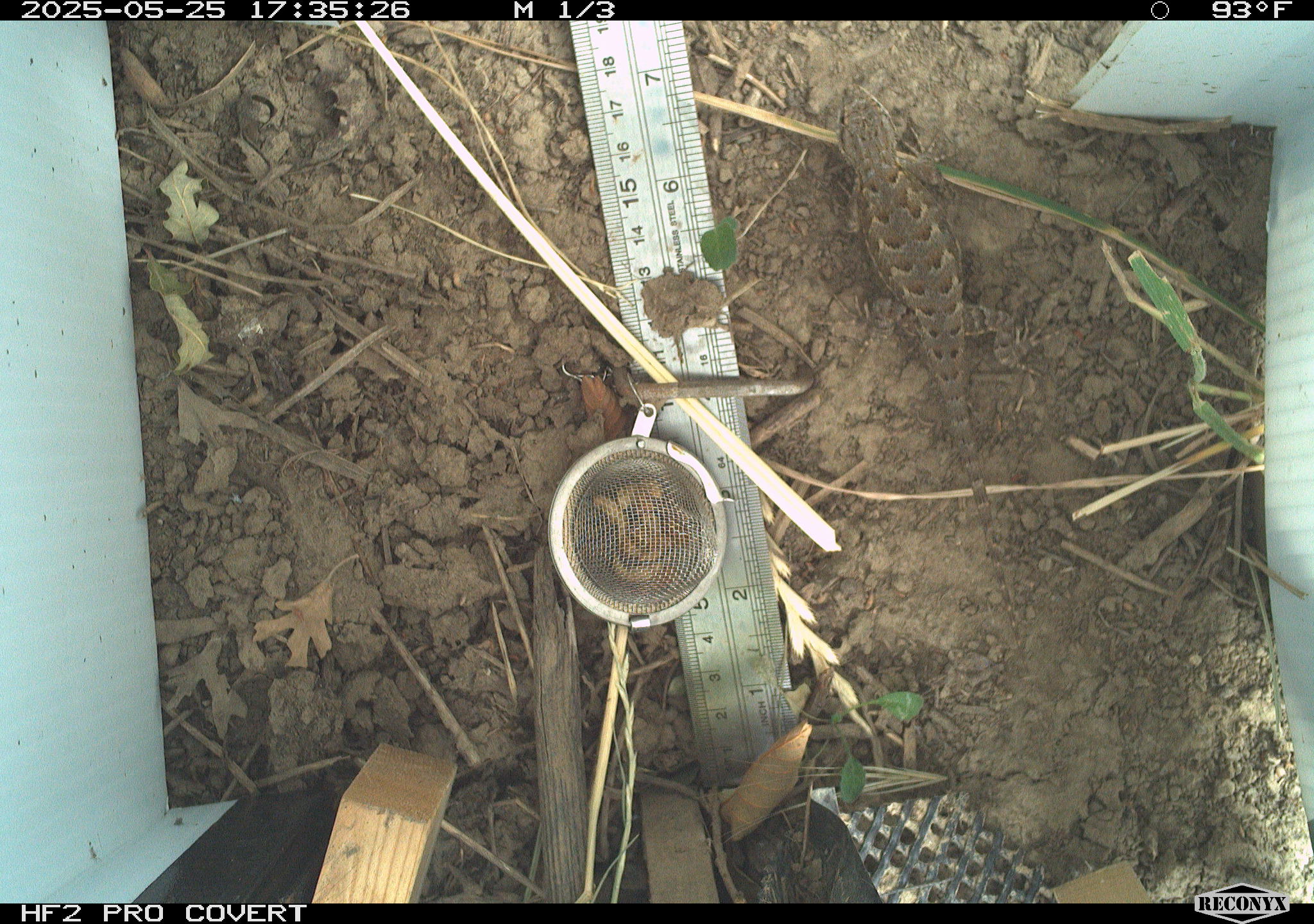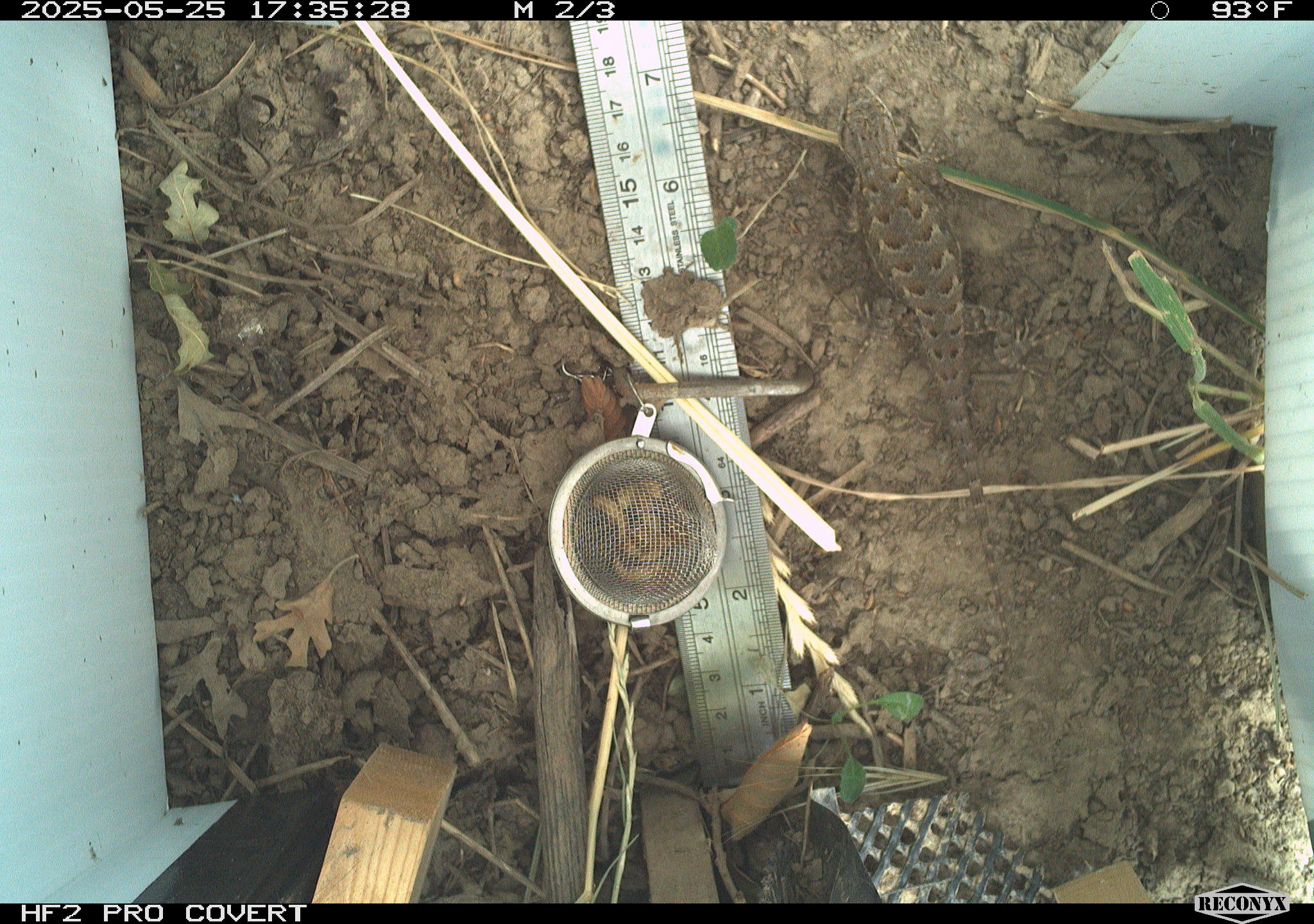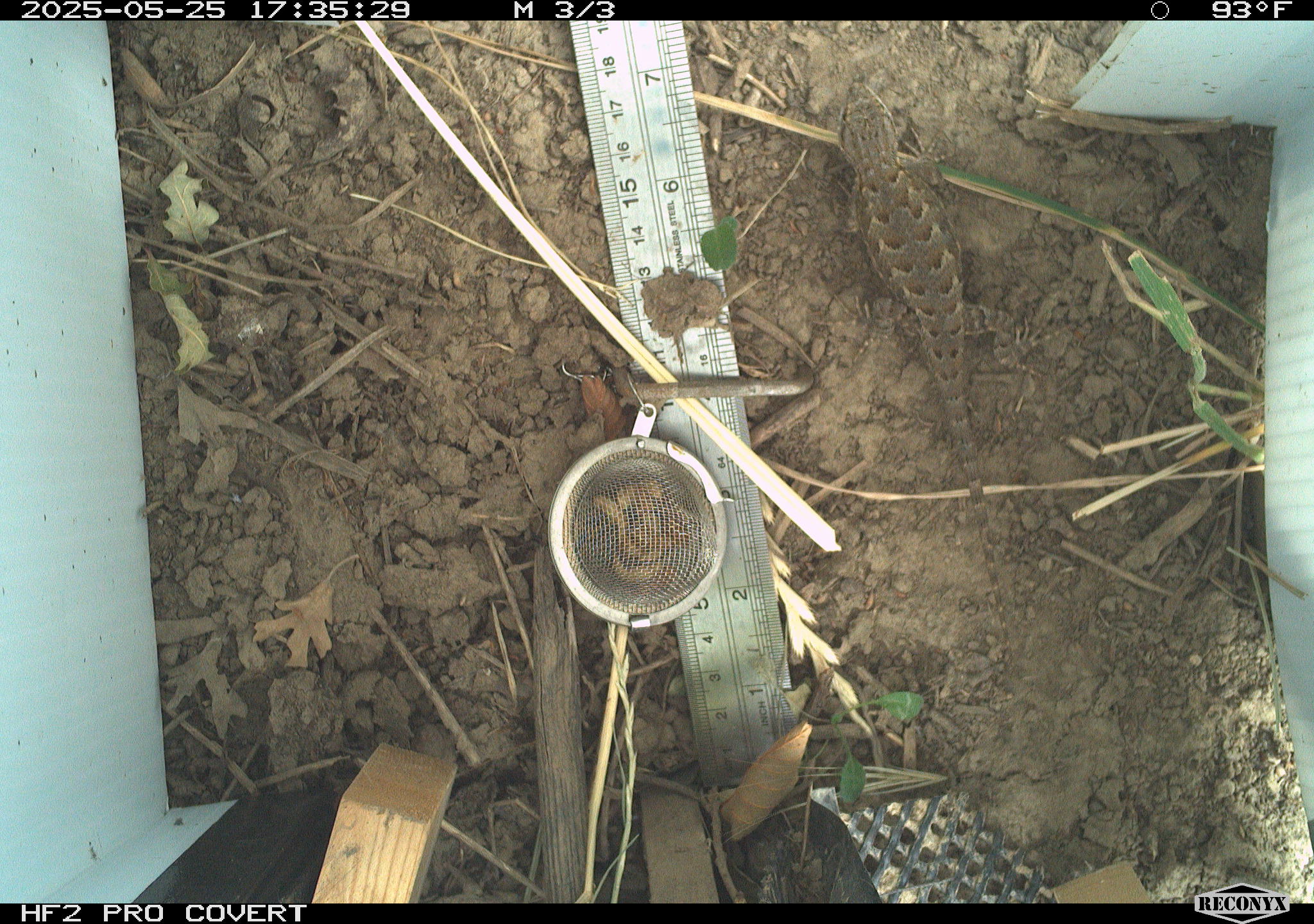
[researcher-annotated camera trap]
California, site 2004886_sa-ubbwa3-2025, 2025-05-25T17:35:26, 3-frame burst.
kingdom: Animalia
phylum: Chordata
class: Reptilia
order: Squamata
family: Phrynosomatidae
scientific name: Phrynosomatidae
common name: north american spiny lizards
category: sceloporus/uta species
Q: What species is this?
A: Sceloporus/uta species (north american spiny lizards) (Phrynosomatidae).